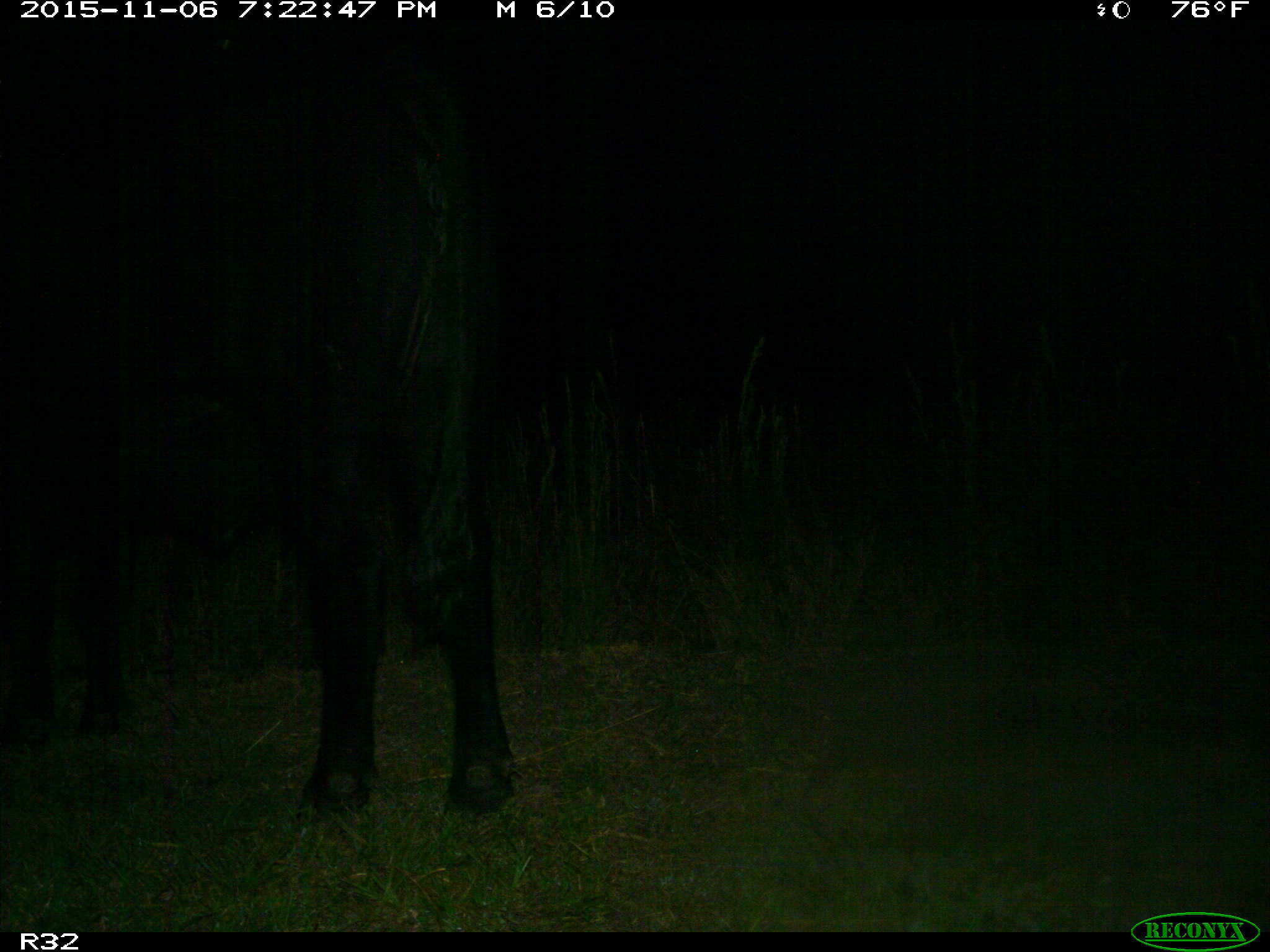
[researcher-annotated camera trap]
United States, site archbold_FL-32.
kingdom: Animalia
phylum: Chordata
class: Mammalia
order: Artiodactyla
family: Bovidae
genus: Bos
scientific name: Bos taurus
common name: domestic cow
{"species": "Bos taurus (domestic cow)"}